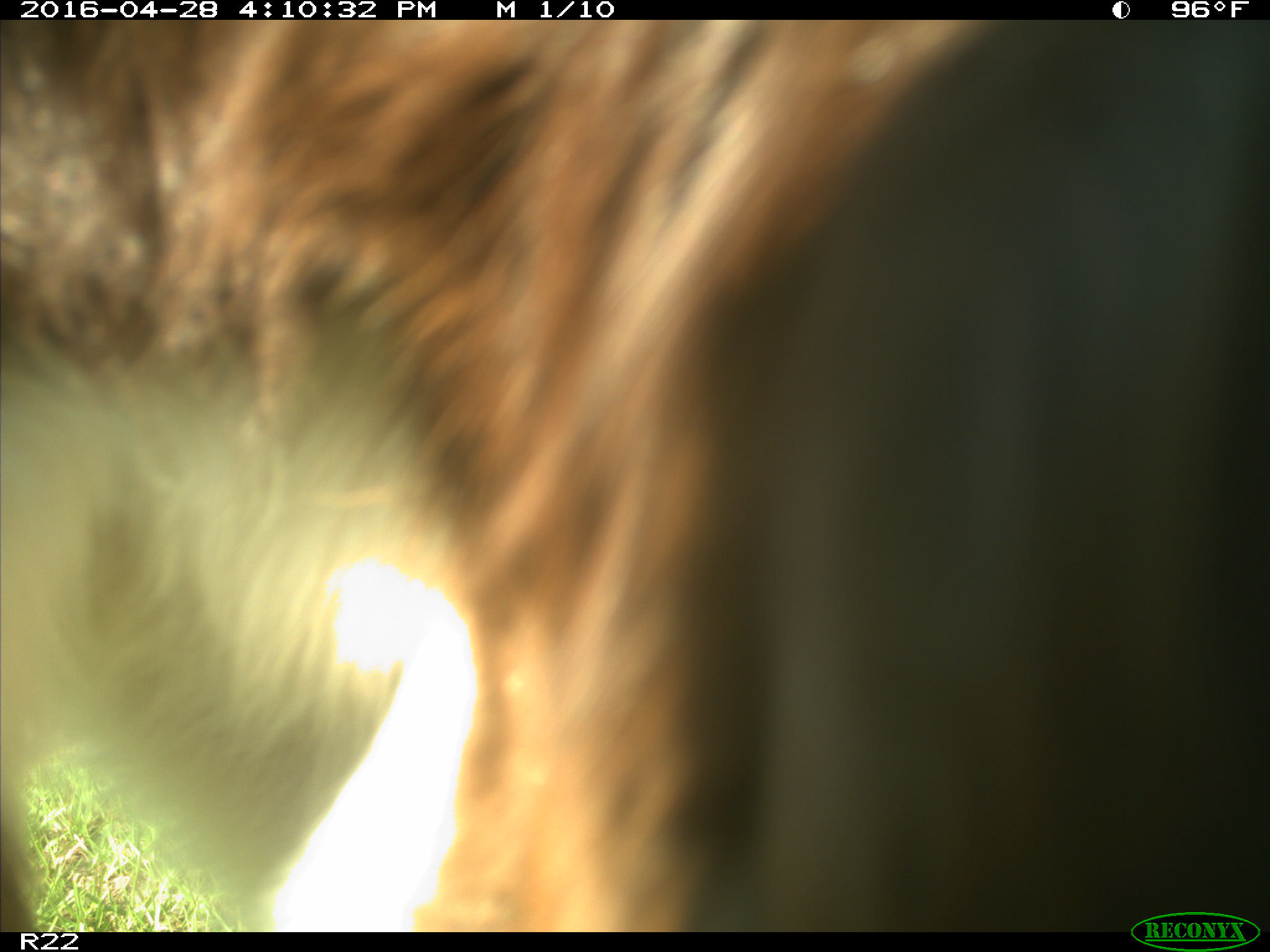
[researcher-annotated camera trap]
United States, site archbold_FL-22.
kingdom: Animalia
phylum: Chordata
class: Mammalia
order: Artiodactyla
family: Bovidae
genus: Bos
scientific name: Bos taurus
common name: domestic cow